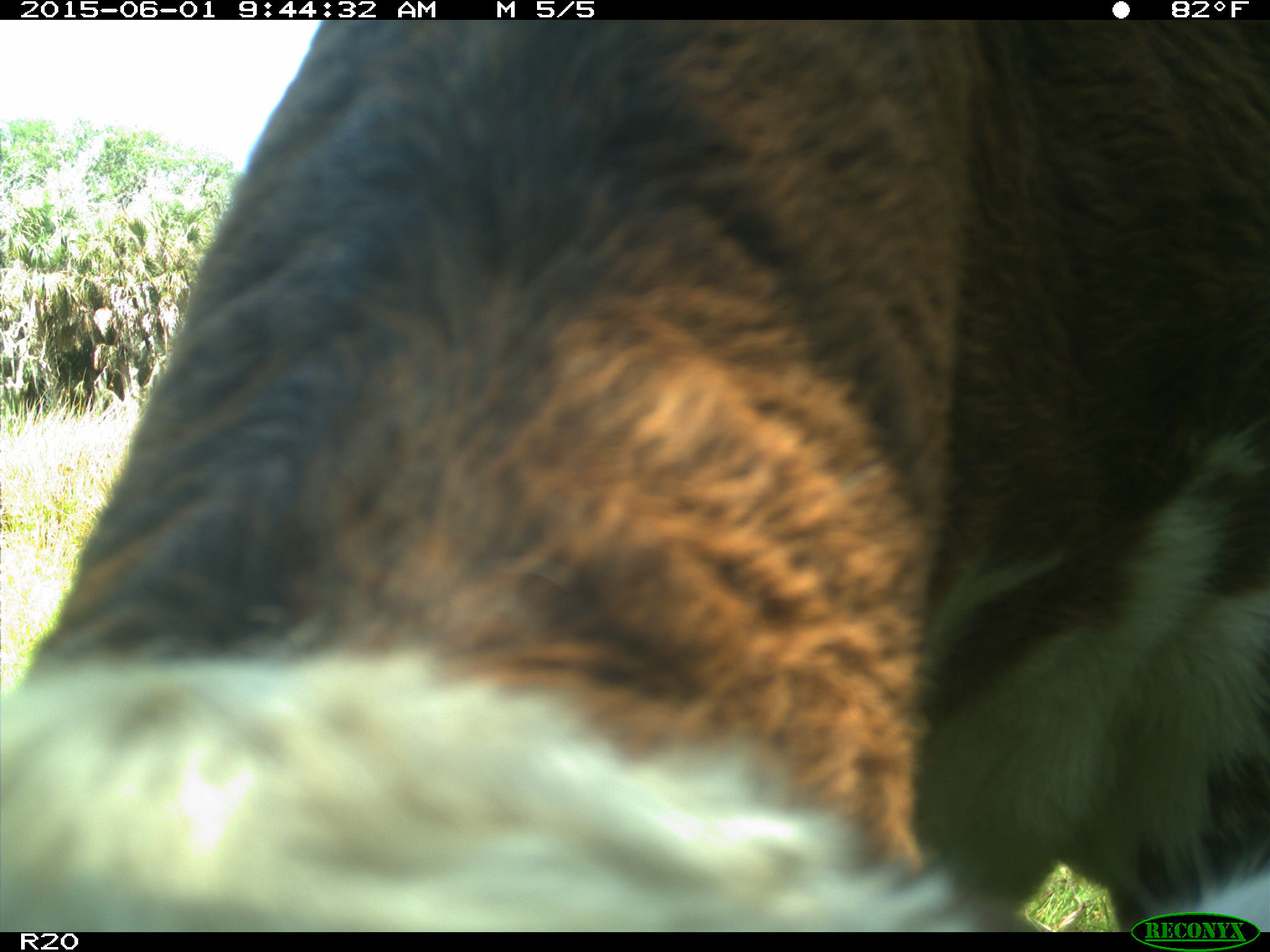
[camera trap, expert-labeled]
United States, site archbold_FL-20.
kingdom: Animalia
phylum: Chordata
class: Mammalia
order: Artiodactyla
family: Bovidae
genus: Bos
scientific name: Bos taurus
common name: domestic cow